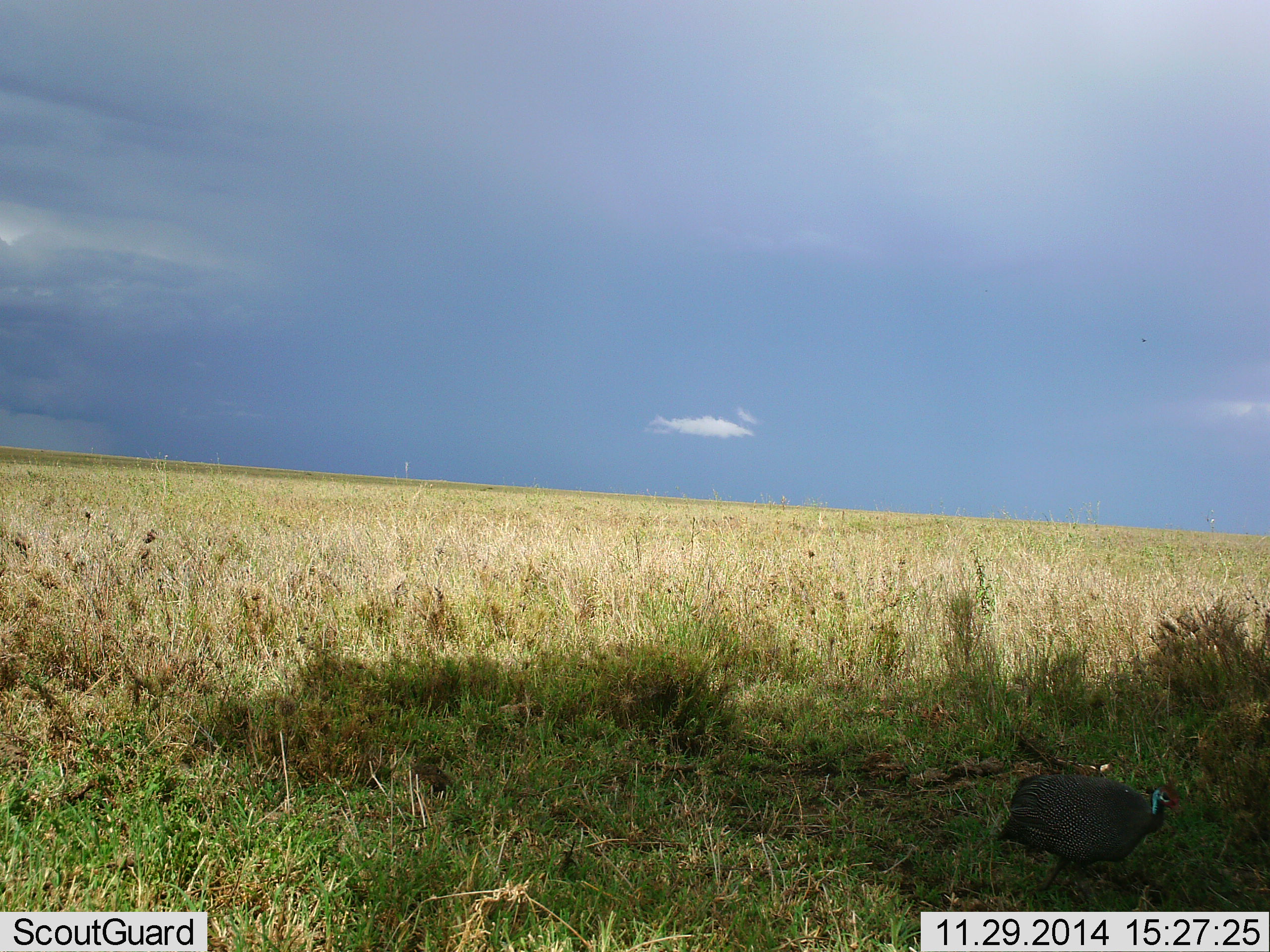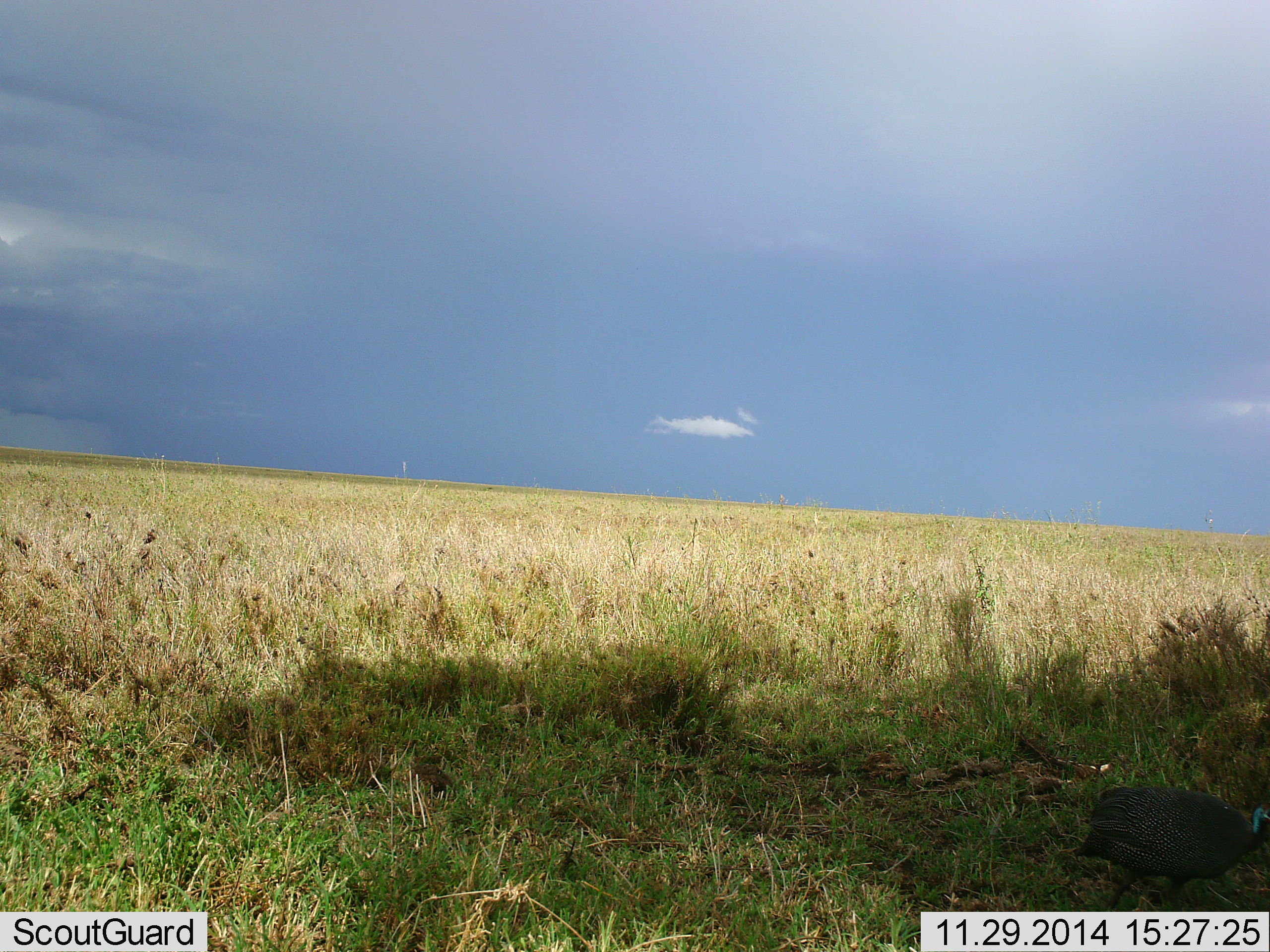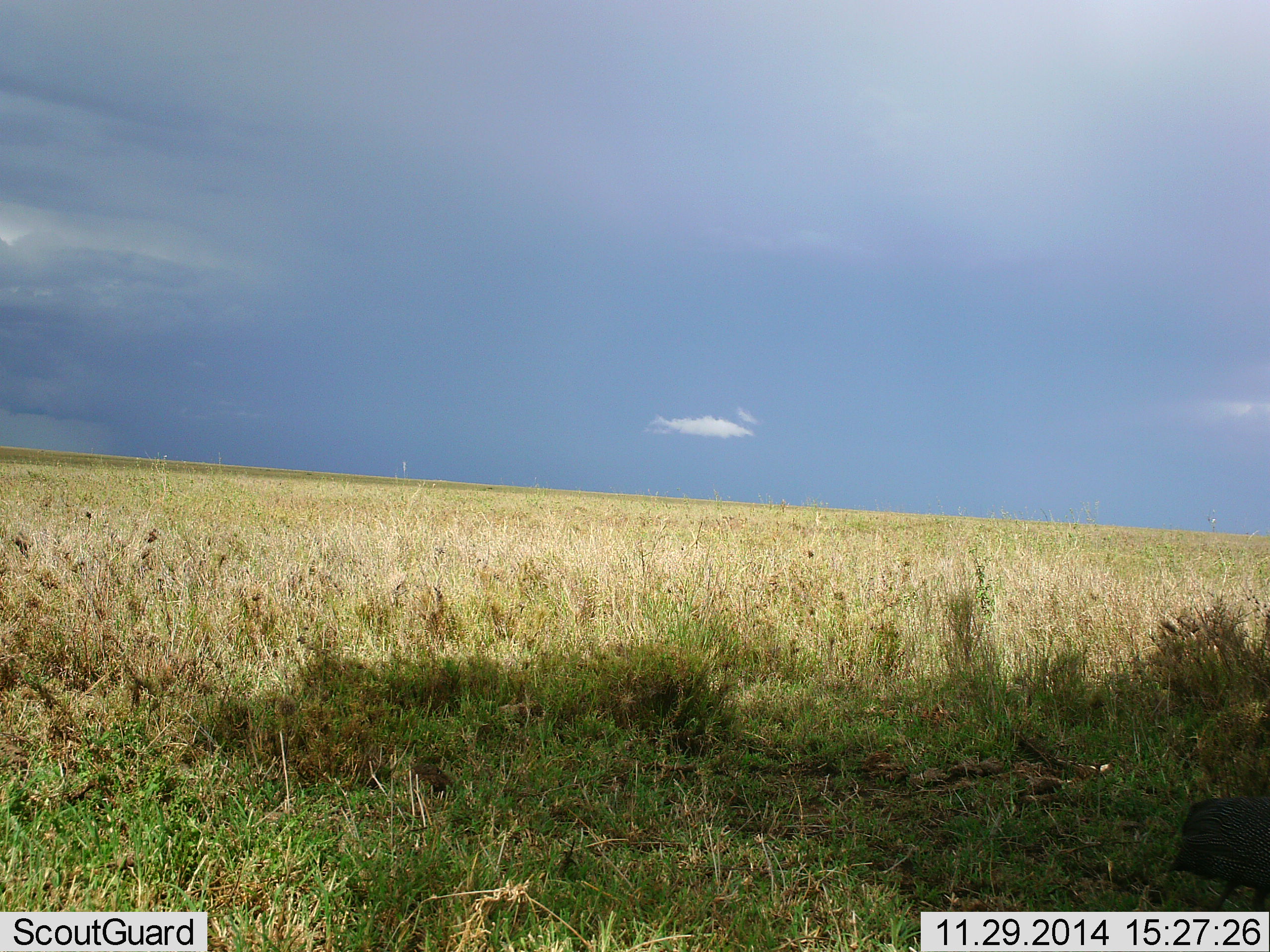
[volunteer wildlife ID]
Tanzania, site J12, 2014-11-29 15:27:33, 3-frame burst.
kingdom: Animalia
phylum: Chordata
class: Aves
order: Galliformes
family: Numididae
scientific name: Numididae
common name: guinea fowl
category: guineafowl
Guineafowl (guinea fowl) (Numididae), count 1. Behavior (volunteer vote fractions): standing 0%, resting 0%, moving 100%, interacting 0%. Young present (vote fraction): 0%. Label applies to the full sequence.